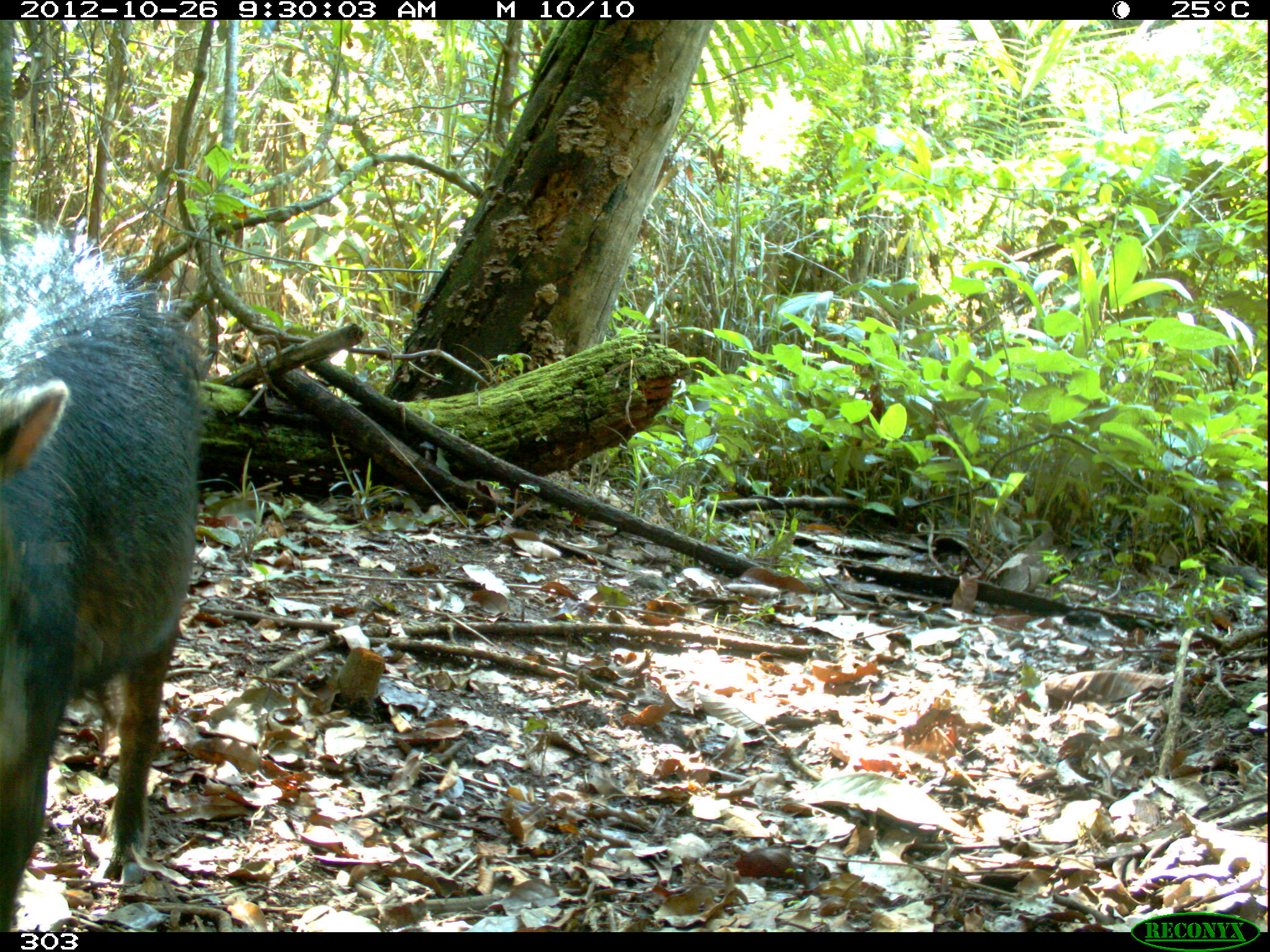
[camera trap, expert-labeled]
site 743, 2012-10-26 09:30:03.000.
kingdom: Animalia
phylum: Chordata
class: Mammalia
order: Artiodactyla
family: Tayassuidae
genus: Tayassu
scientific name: Tayassu pecari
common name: white-lipped peccary